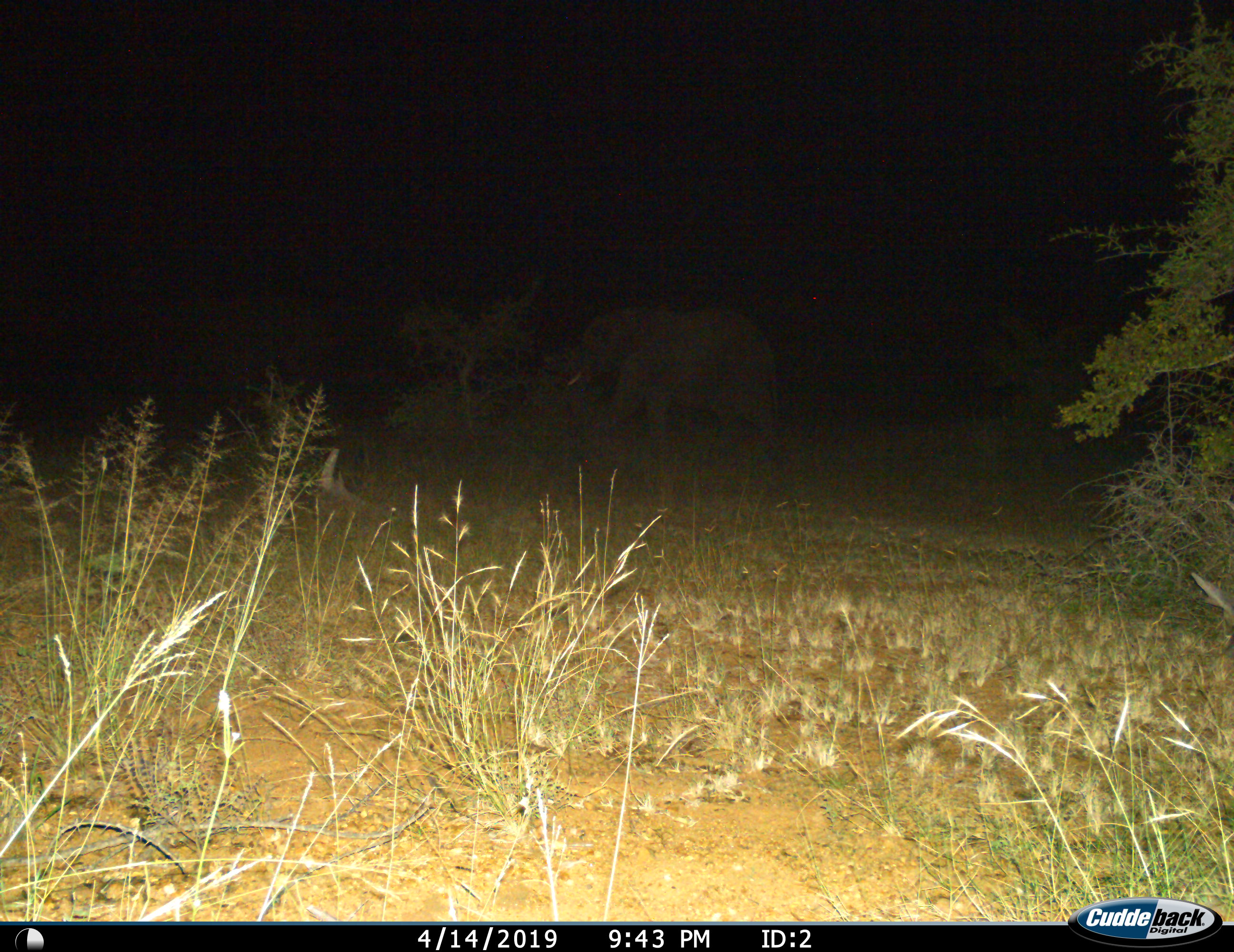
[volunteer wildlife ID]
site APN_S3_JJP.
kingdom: Animalia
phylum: Chordata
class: Mammalia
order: Proboscidea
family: Elephantidae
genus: Loxodonta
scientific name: Loxodonta africana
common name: african bush elephant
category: elephant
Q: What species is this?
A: Elephant (african bush elephant) (Loxodonta africana).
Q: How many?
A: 1.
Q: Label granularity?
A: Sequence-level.